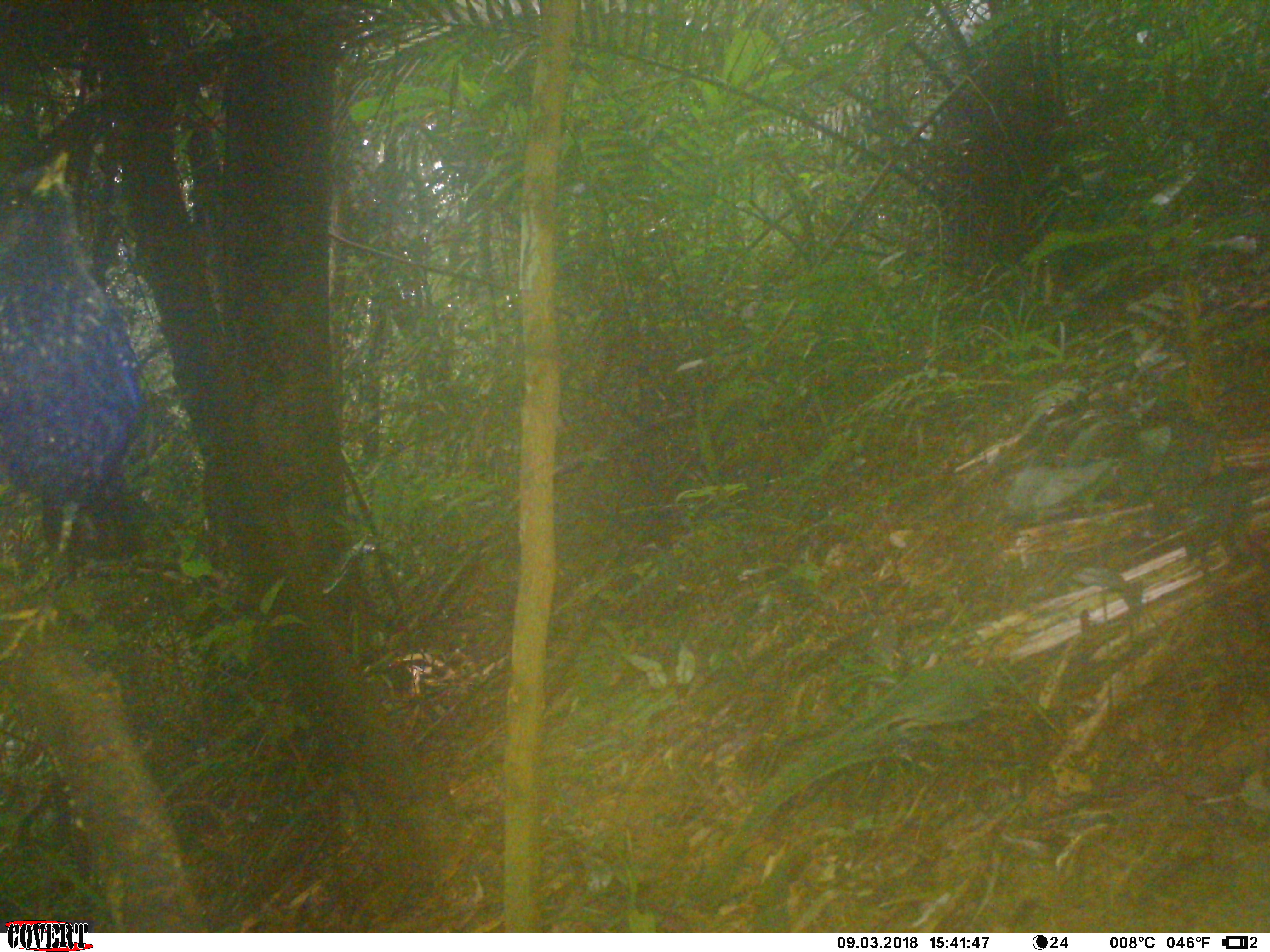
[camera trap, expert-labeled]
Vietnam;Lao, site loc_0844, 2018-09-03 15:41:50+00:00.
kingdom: Animalia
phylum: Chordata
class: Aves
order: Passeriformes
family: Muscicapidae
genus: Myophonus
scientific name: Myophonus caeruleus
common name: blue whistling thrush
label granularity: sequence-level